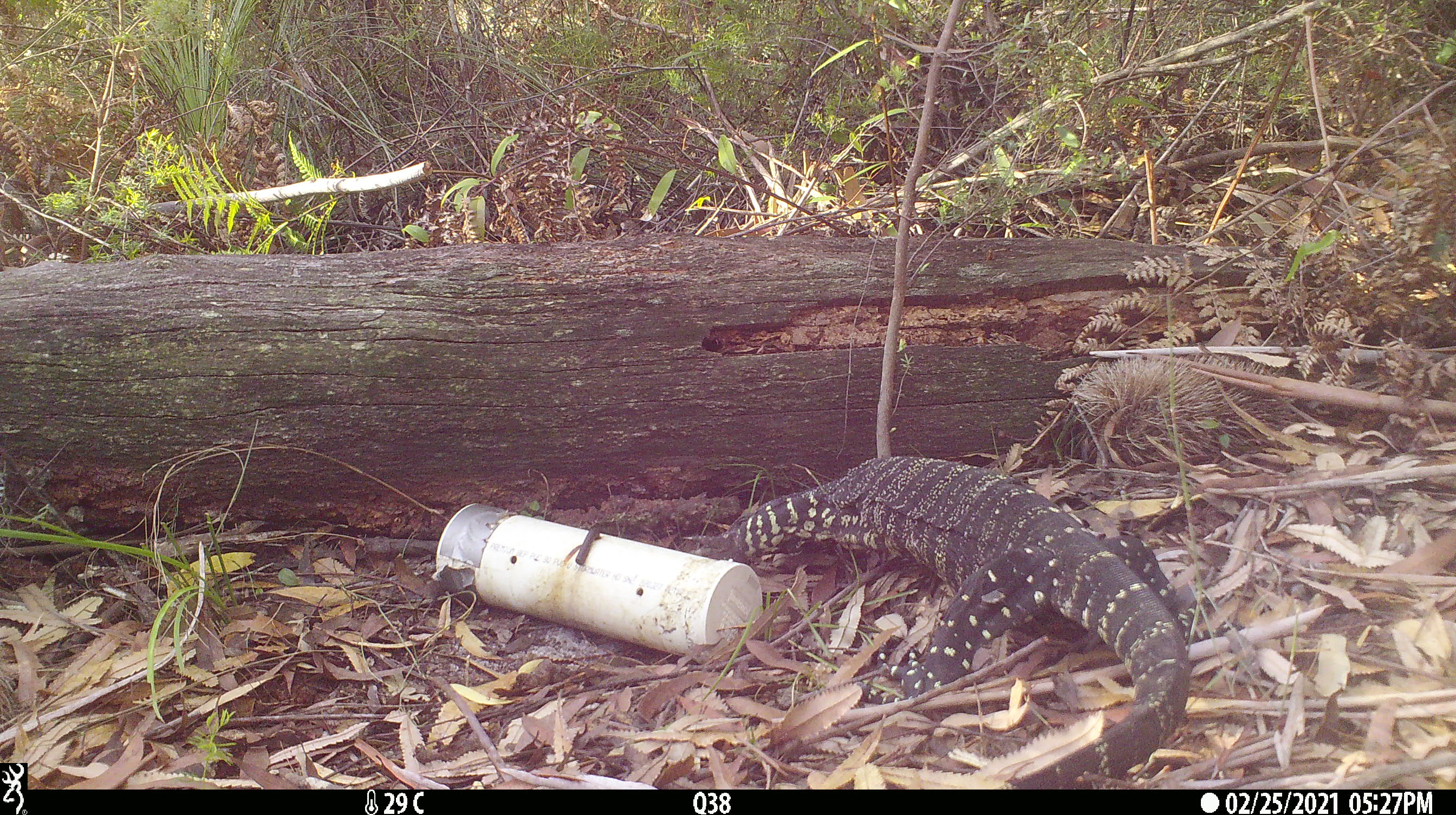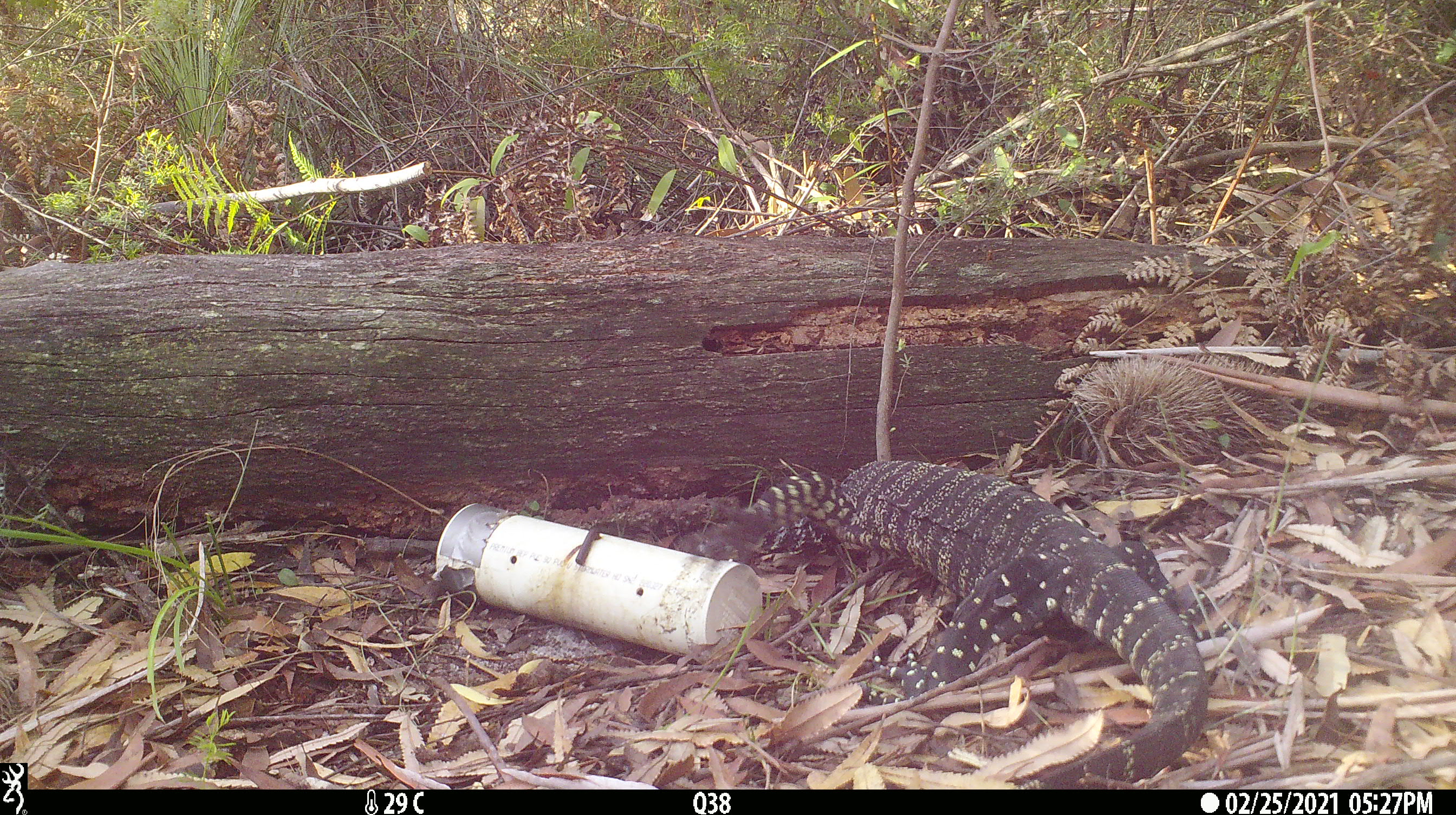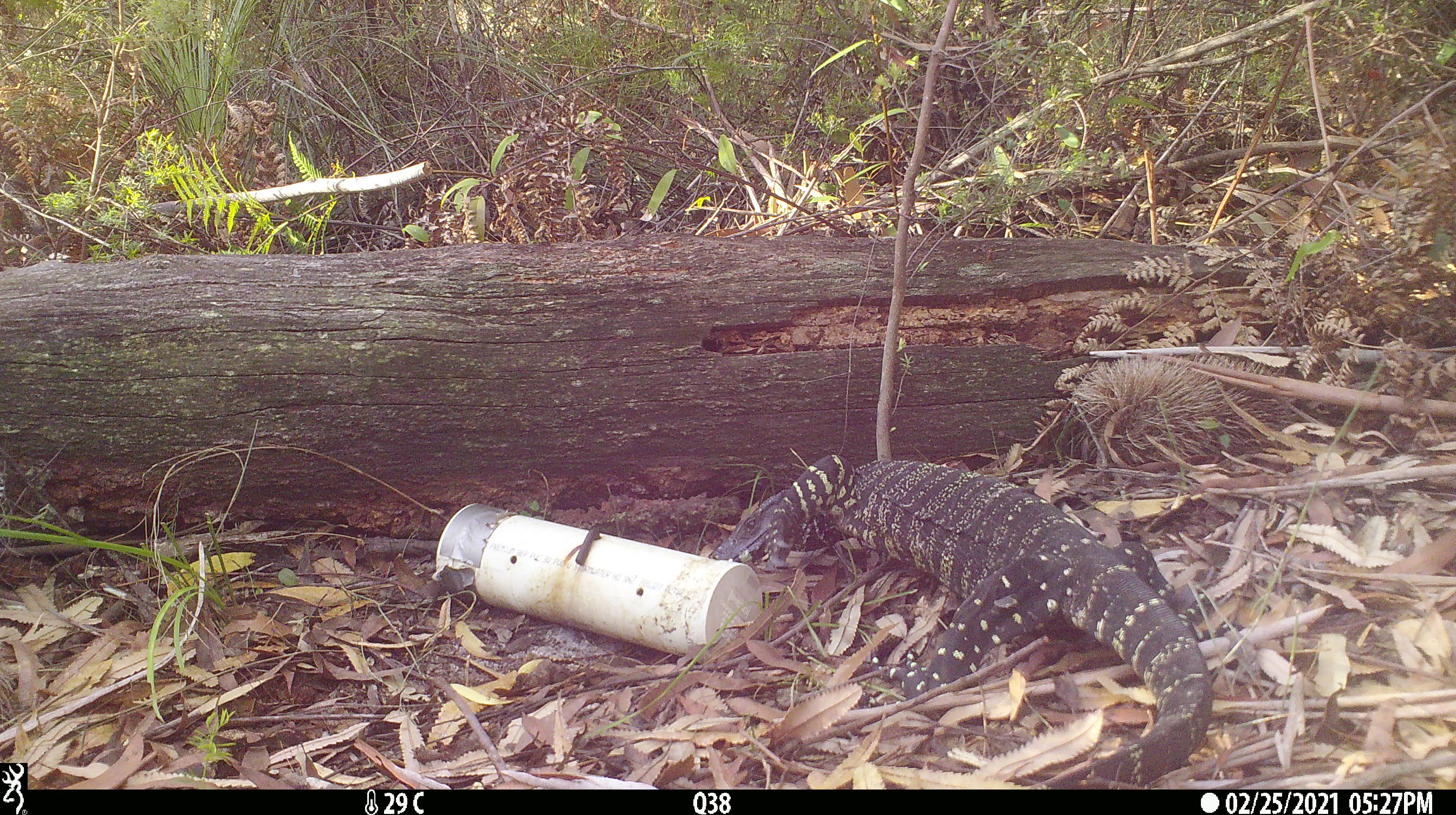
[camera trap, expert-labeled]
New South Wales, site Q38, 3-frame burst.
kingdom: Animalia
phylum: Chordata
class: Reptilia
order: Squamata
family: Varanidae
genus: Varanus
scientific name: Varanus varius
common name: lace monitor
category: goanna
Goanna (lace monitor) (Varanus varius).